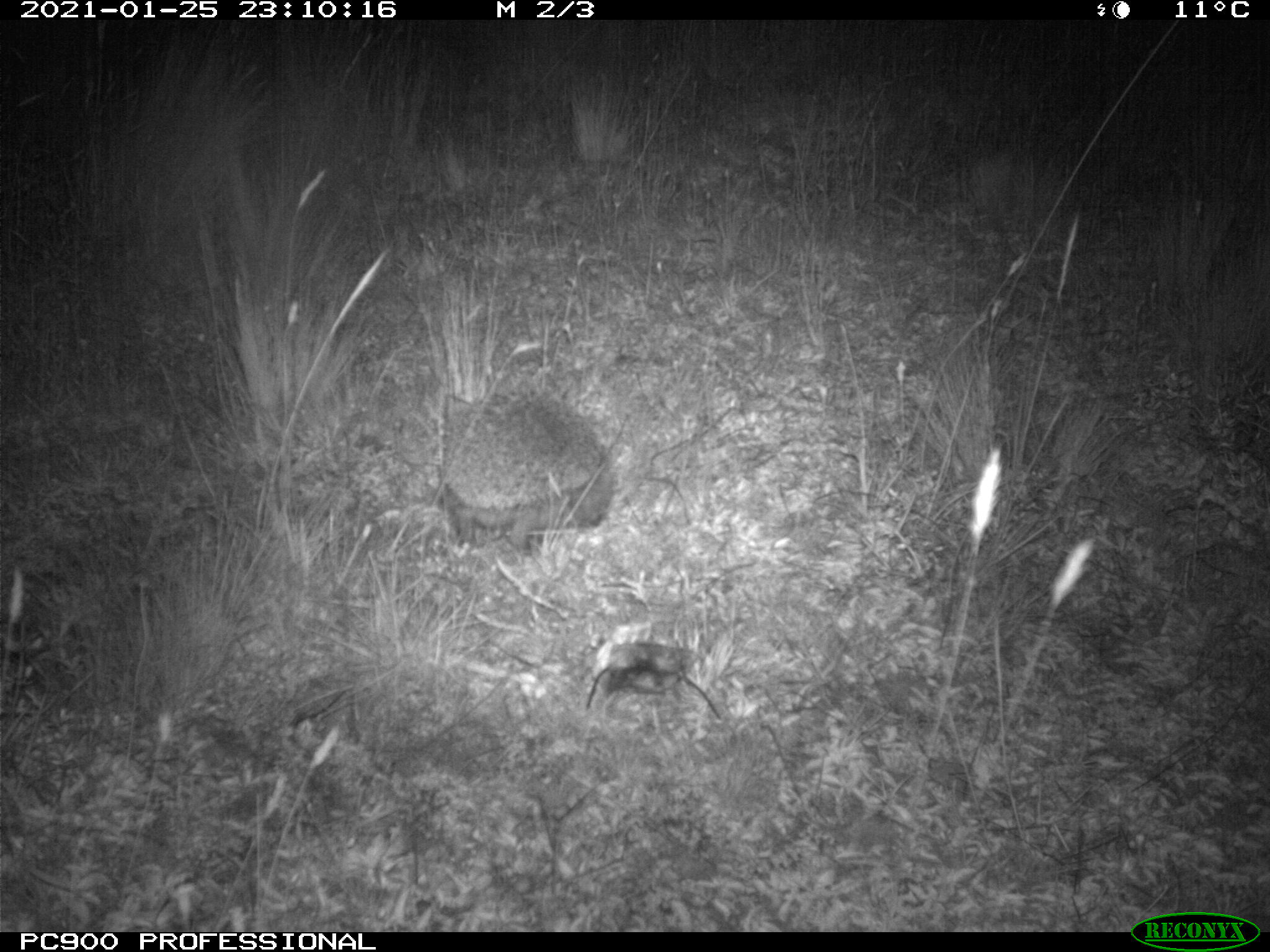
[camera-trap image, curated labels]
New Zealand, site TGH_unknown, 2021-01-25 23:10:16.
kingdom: Animalia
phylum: Chordata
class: Mammalia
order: Eulipotyphla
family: Erinaceidae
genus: Erinaceus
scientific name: Erinaceus europaeus europaeus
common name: european hedgehog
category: hedgehog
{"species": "hedgehog (european hedgehog) (Erinaceus europaeus europaeus)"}